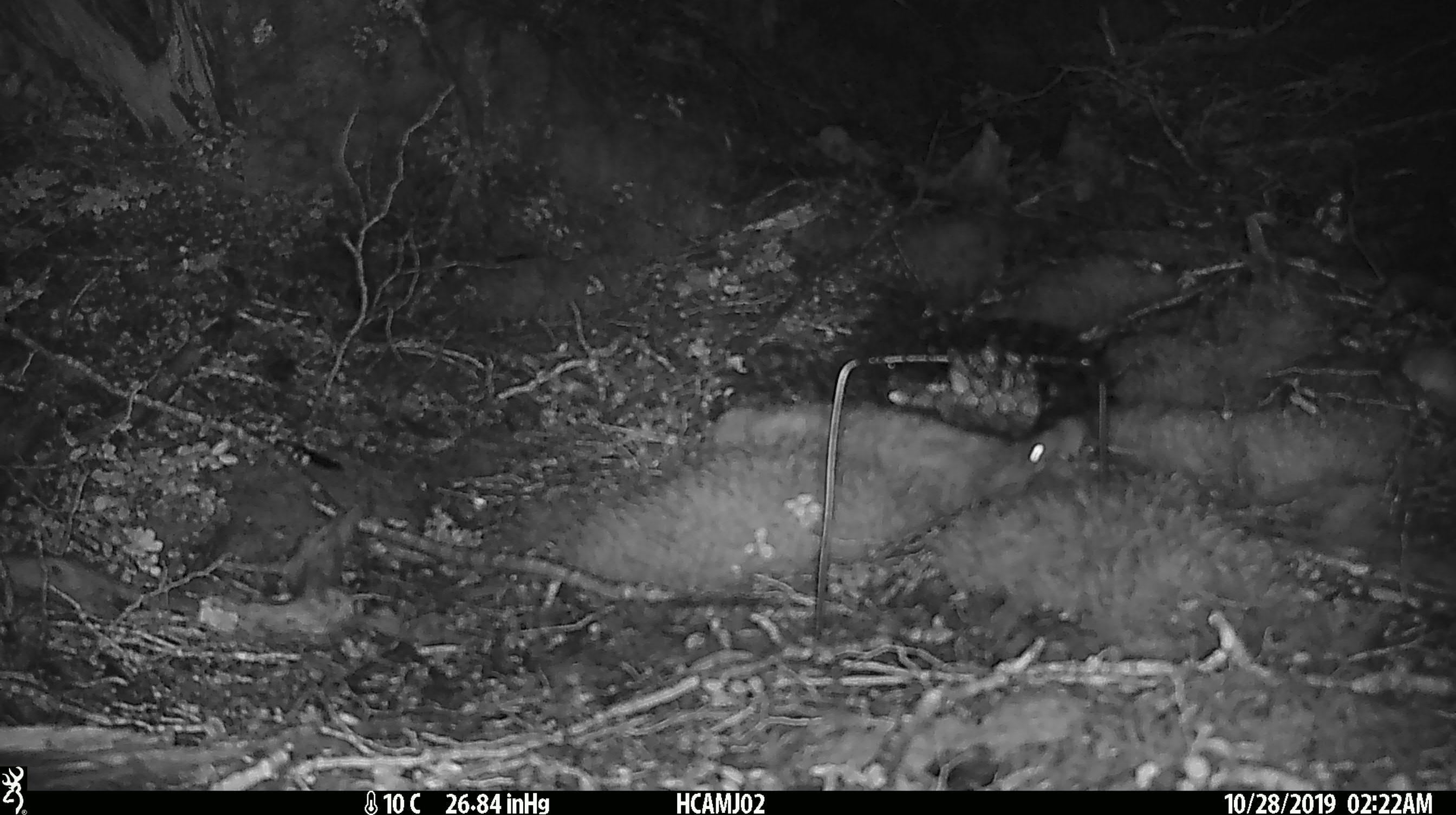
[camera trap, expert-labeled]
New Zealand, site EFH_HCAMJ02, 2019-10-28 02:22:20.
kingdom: Animalia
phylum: Chordata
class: Mammalia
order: Rodentia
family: Muridae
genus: Mus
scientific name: Mus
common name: mouse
Mouse (Mus).